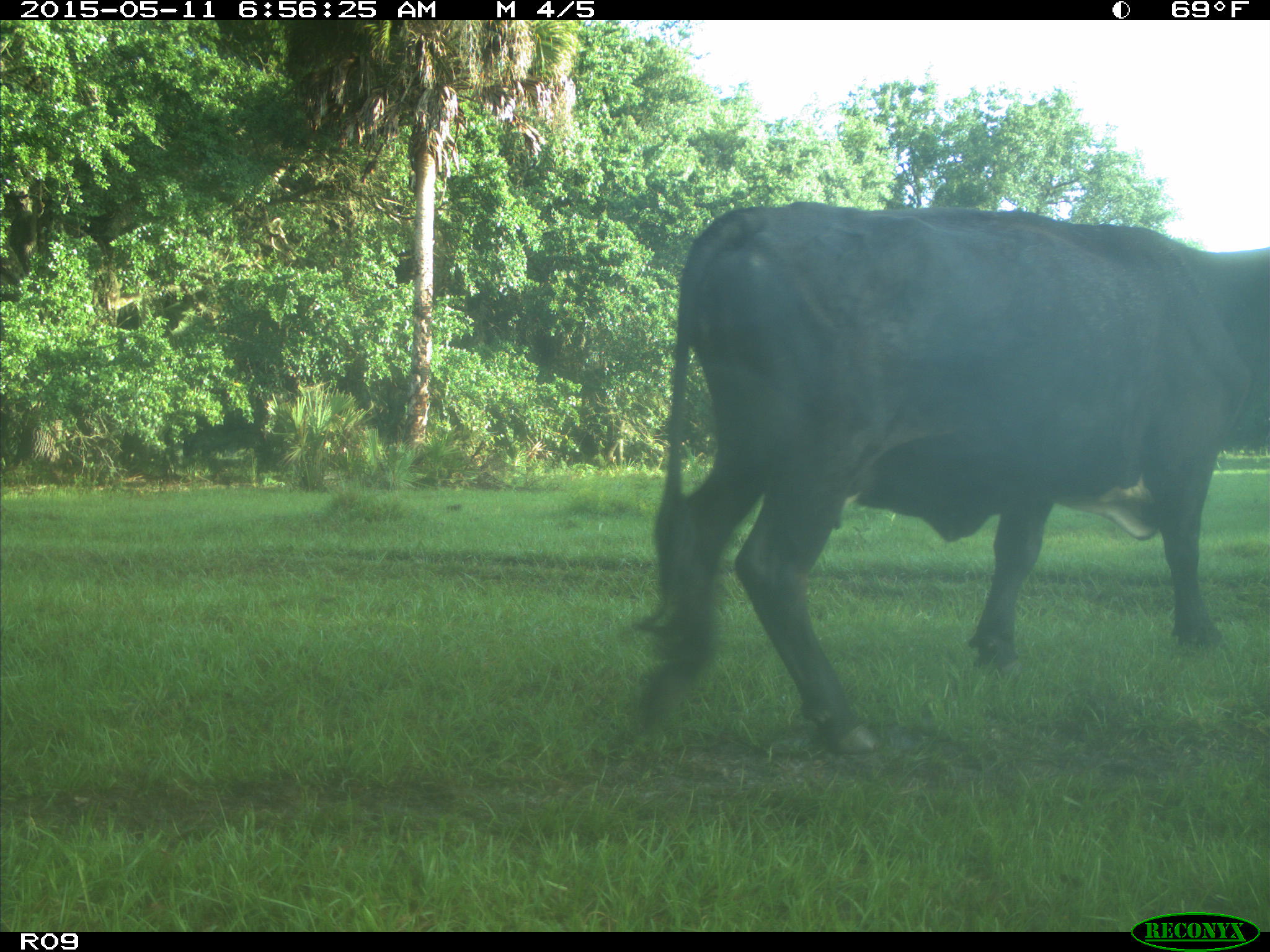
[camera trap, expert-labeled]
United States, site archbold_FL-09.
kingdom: Animalia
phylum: Chordata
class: Mammalia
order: Artiodactyla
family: Bovidae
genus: Bos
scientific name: Bos taurus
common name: domestic cow